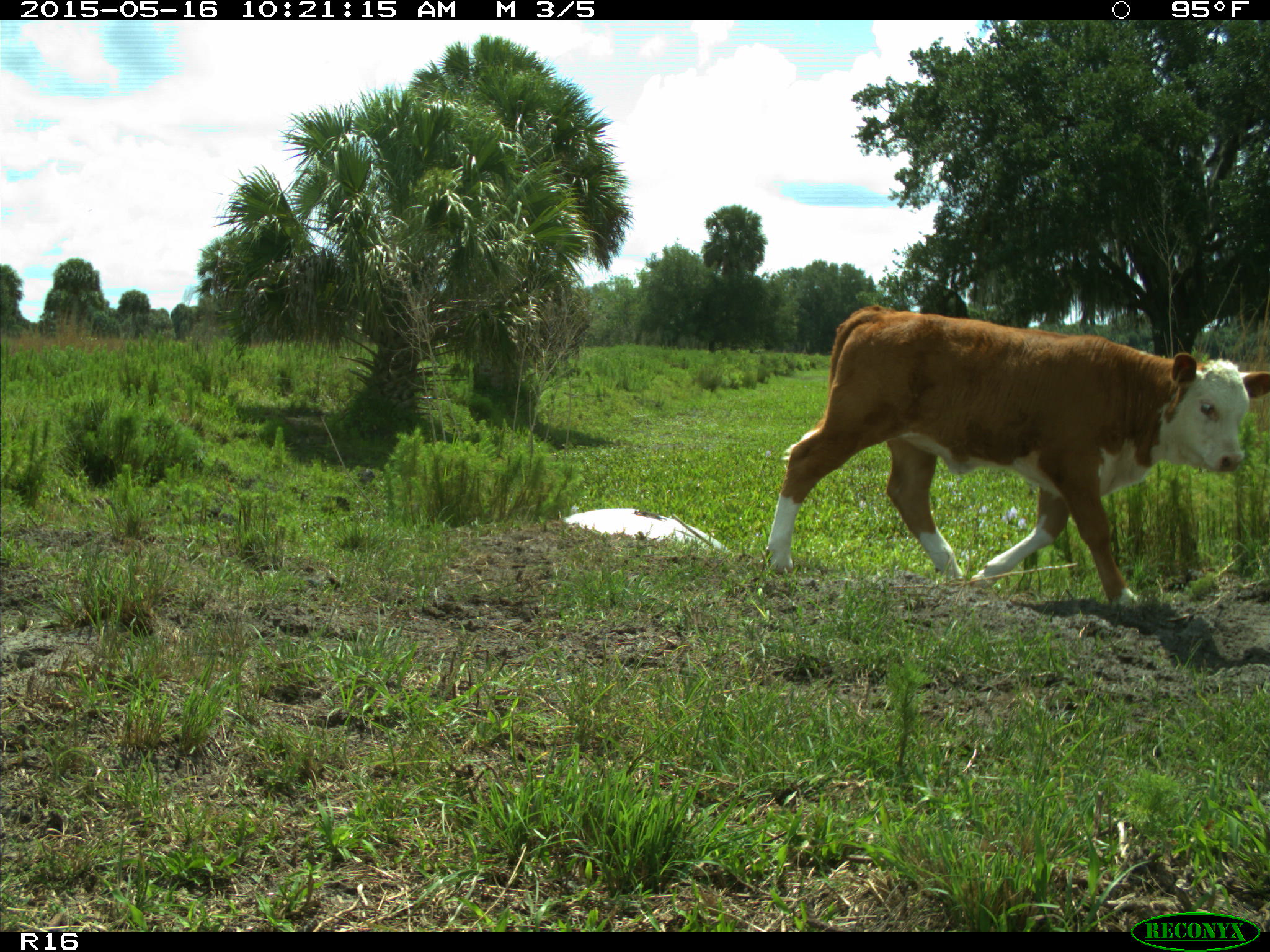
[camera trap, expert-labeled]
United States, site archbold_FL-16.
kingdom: Animalia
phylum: Chordata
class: Mammalia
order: Artiodactyla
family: Bovidae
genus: Bos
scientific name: Bos taurus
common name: domestic cow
Bos taurus (domestic cow).